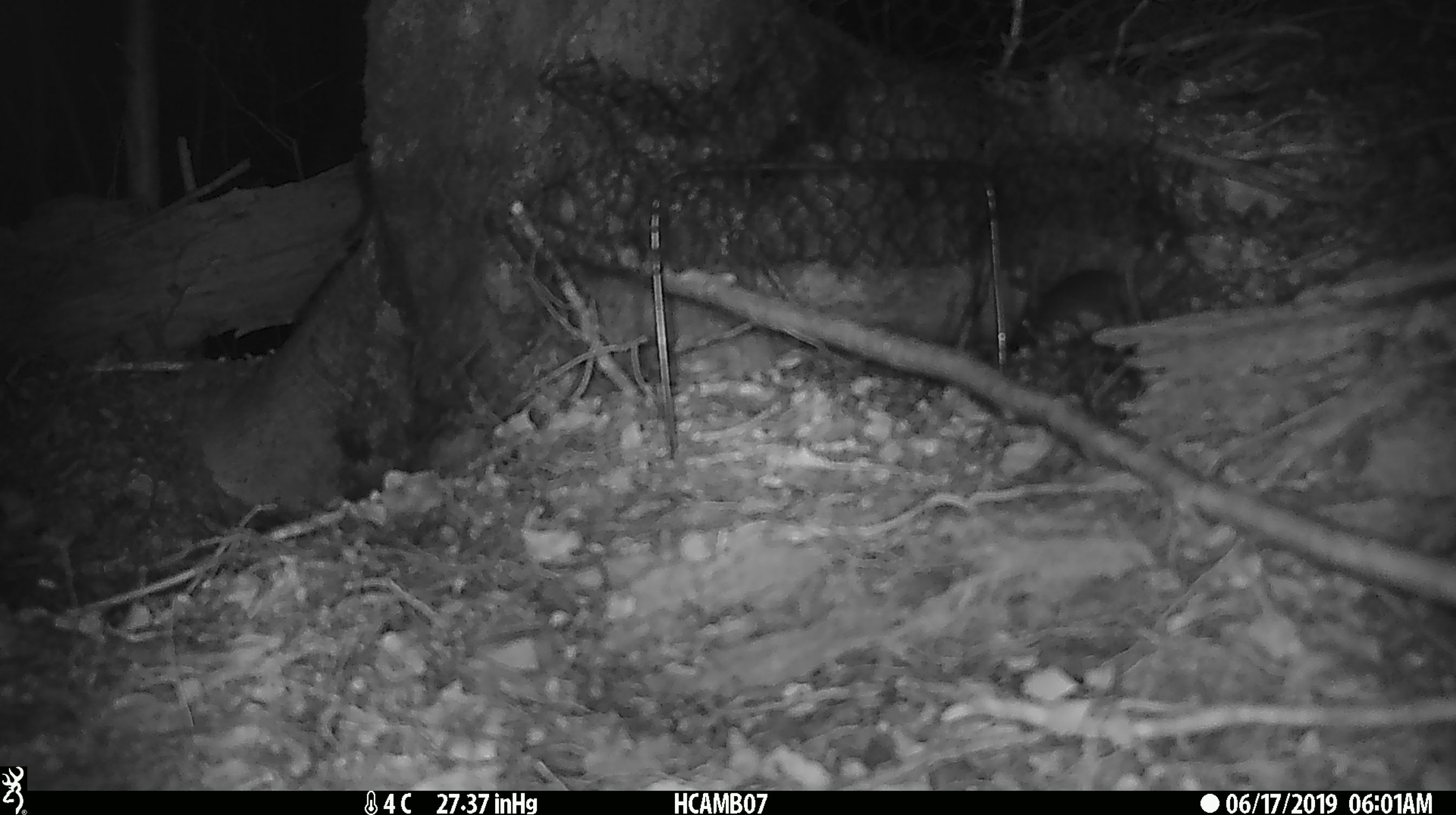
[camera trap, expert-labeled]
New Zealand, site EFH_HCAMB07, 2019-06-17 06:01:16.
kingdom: Animalia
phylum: Chordata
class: Mammalia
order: Rodentia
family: Muridae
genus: Mus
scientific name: Mus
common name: mouse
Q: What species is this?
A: Mouse (Mus).